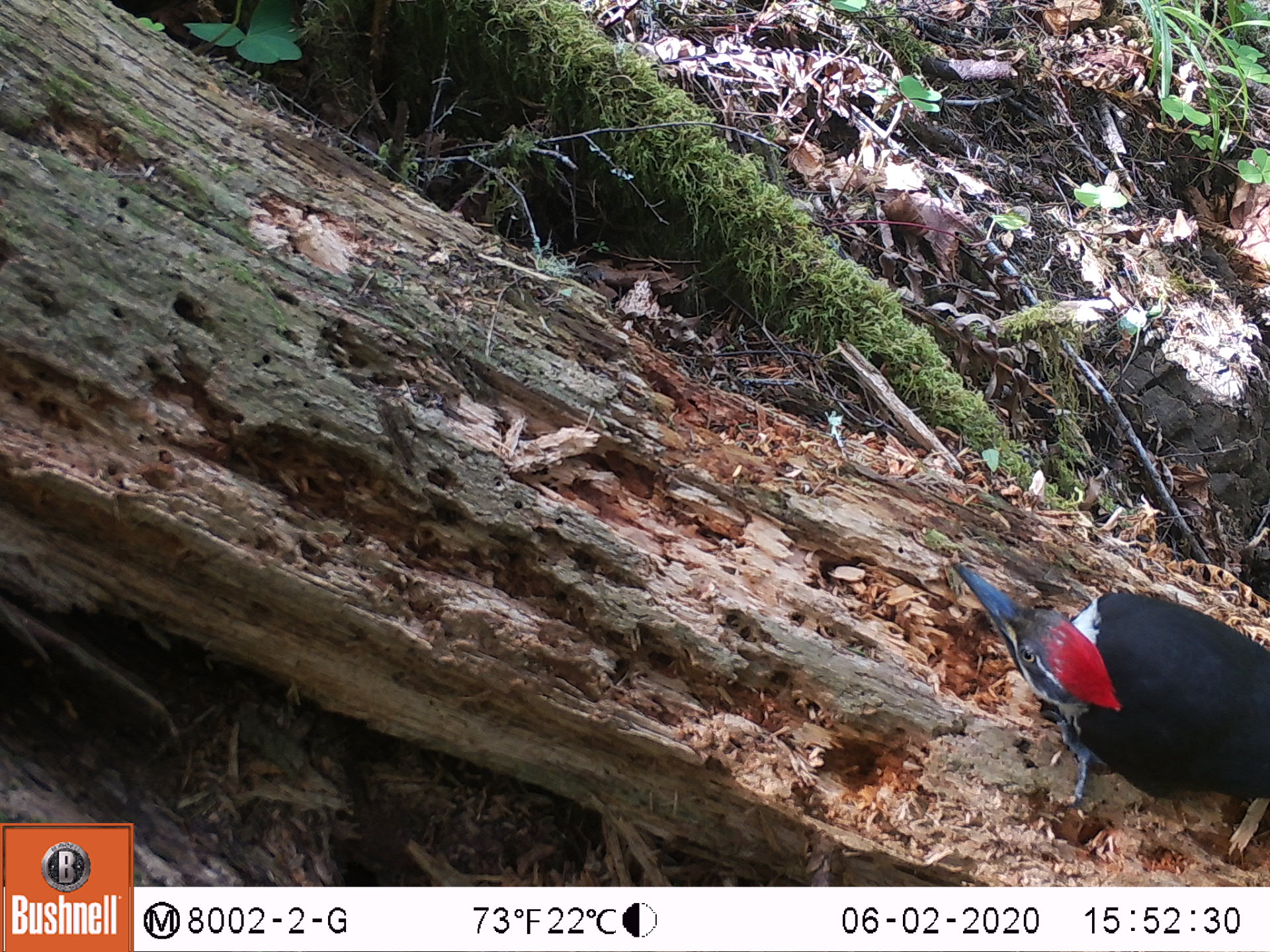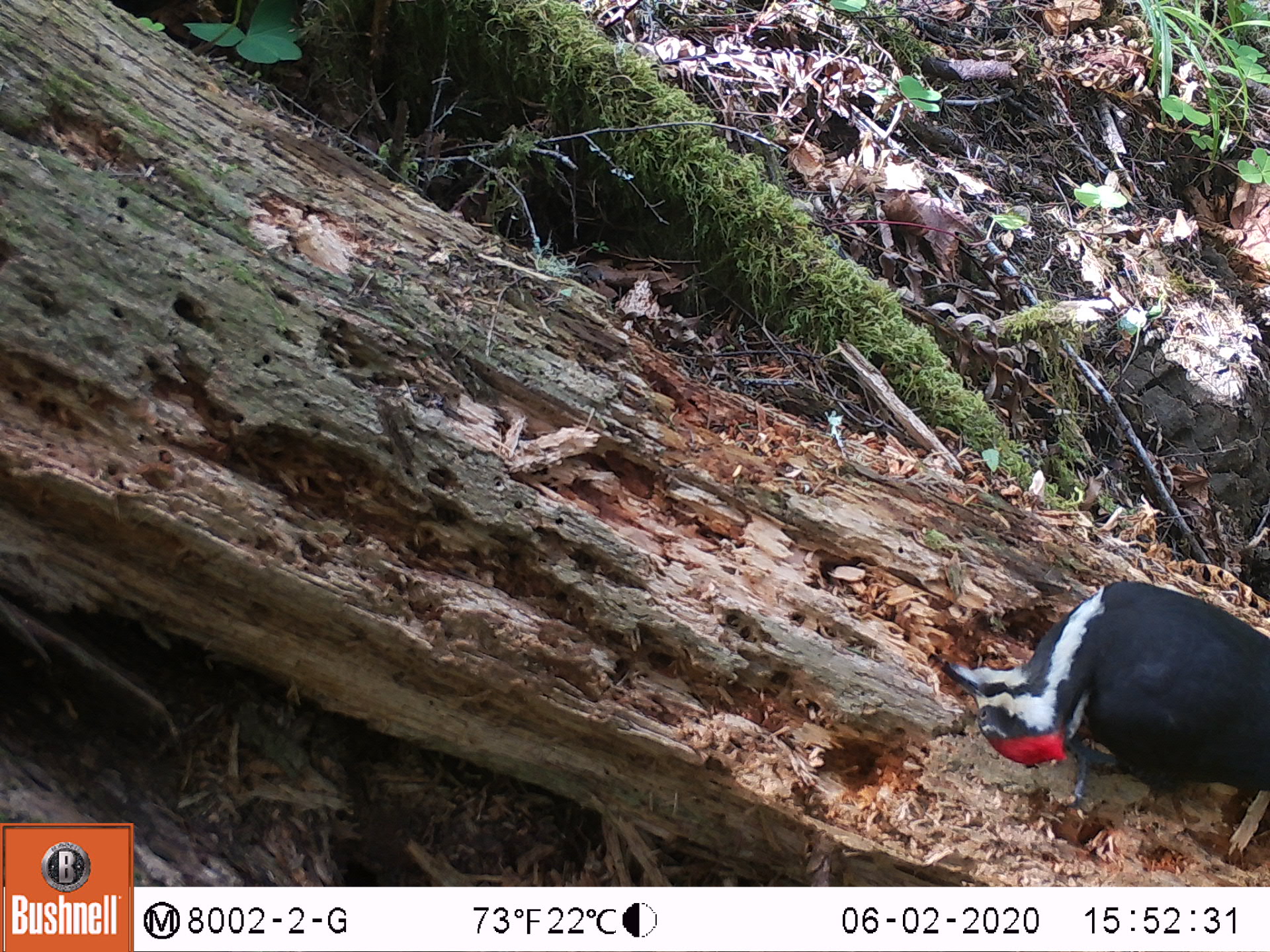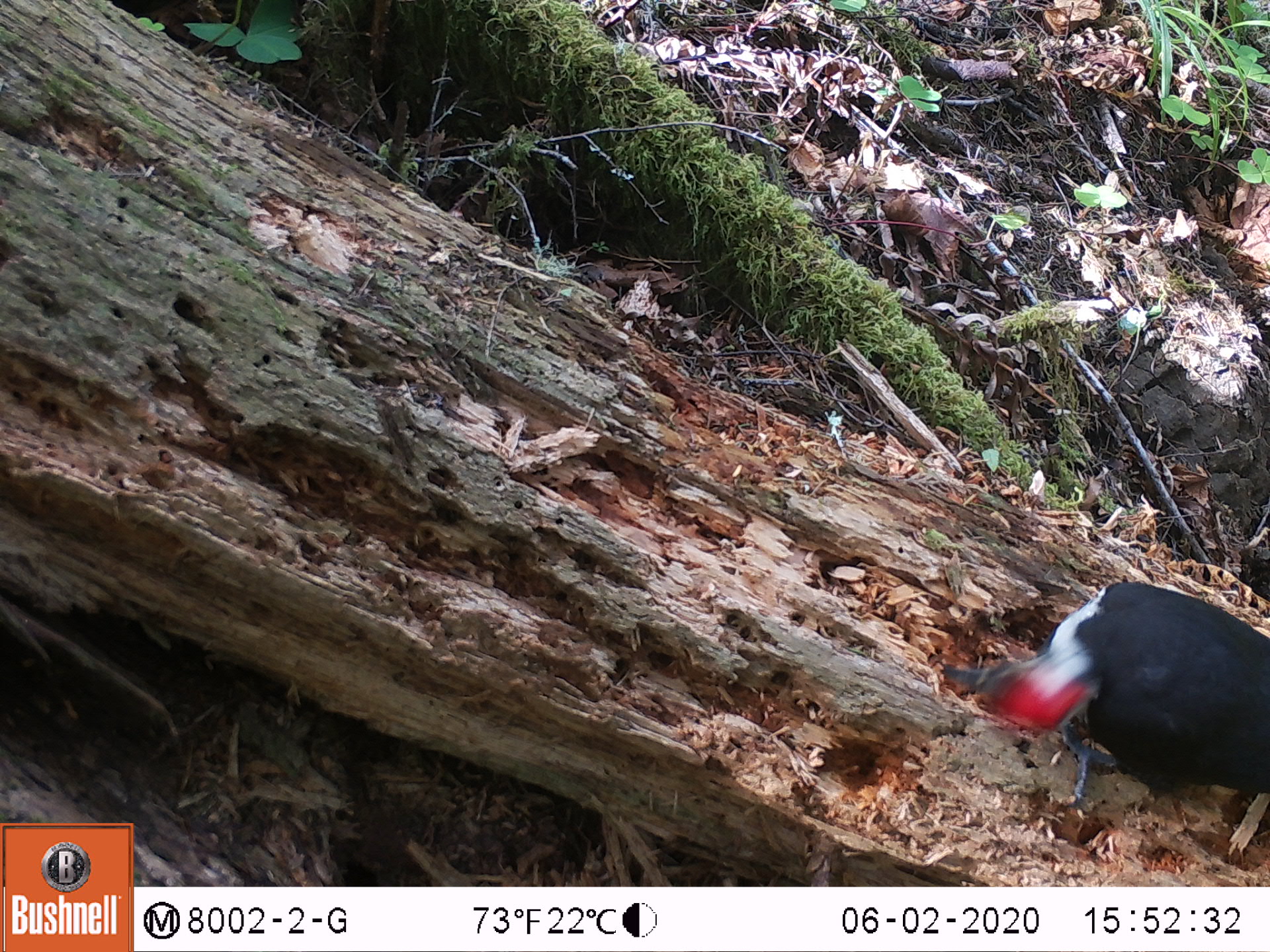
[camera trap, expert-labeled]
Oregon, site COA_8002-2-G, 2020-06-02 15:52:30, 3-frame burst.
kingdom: Animalia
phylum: Chordata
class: Aves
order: Piciformes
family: Picidae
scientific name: Picidae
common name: woodpeckers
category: picidae family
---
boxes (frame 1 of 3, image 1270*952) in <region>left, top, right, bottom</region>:
picidae family: <region>947, 553, 1263, 807</region>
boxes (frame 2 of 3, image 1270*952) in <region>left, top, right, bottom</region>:
picidae family: <region>930, 586, 1267, 806</region>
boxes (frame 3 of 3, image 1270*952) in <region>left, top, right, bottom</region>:
picidae family: <region>946, 586, 1267, 809</region>